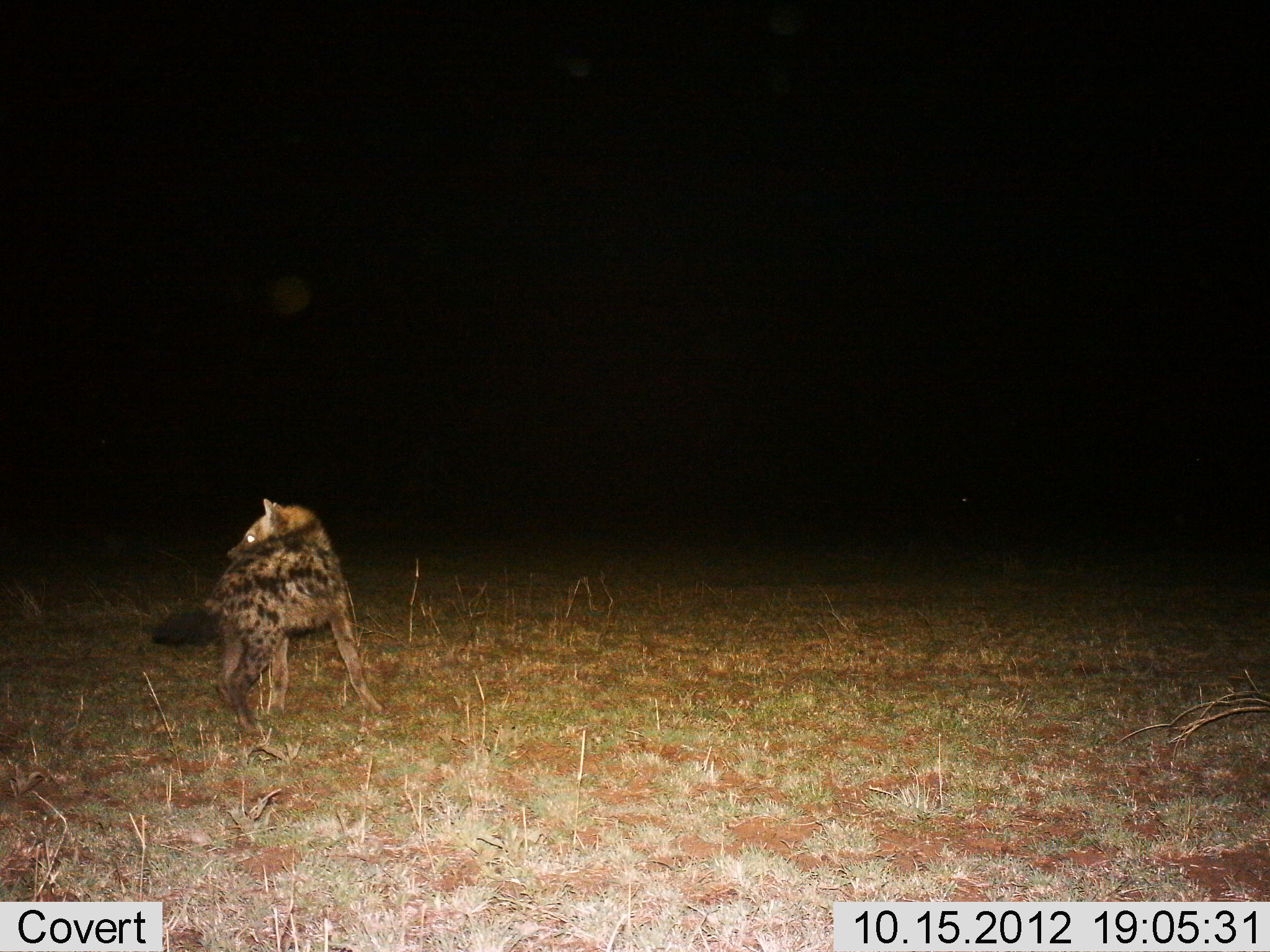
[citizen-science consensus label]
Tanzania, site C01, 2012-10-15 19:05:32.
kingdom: Animalia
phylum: Chordata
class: Mammalia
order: Carnivora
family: Hyaenidae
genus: Crocuta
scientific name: Crocuta crocuta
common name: spotted hyena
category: hyenaspotted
Hyenaspotted (spotted hyena) (Crocuta crocuta), count 1. Behavior (volunteer vote fractions): standing 80%, resting 0%, moving 20%, interacting 0%. Young present (vote fraction): 0%. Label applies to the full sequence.